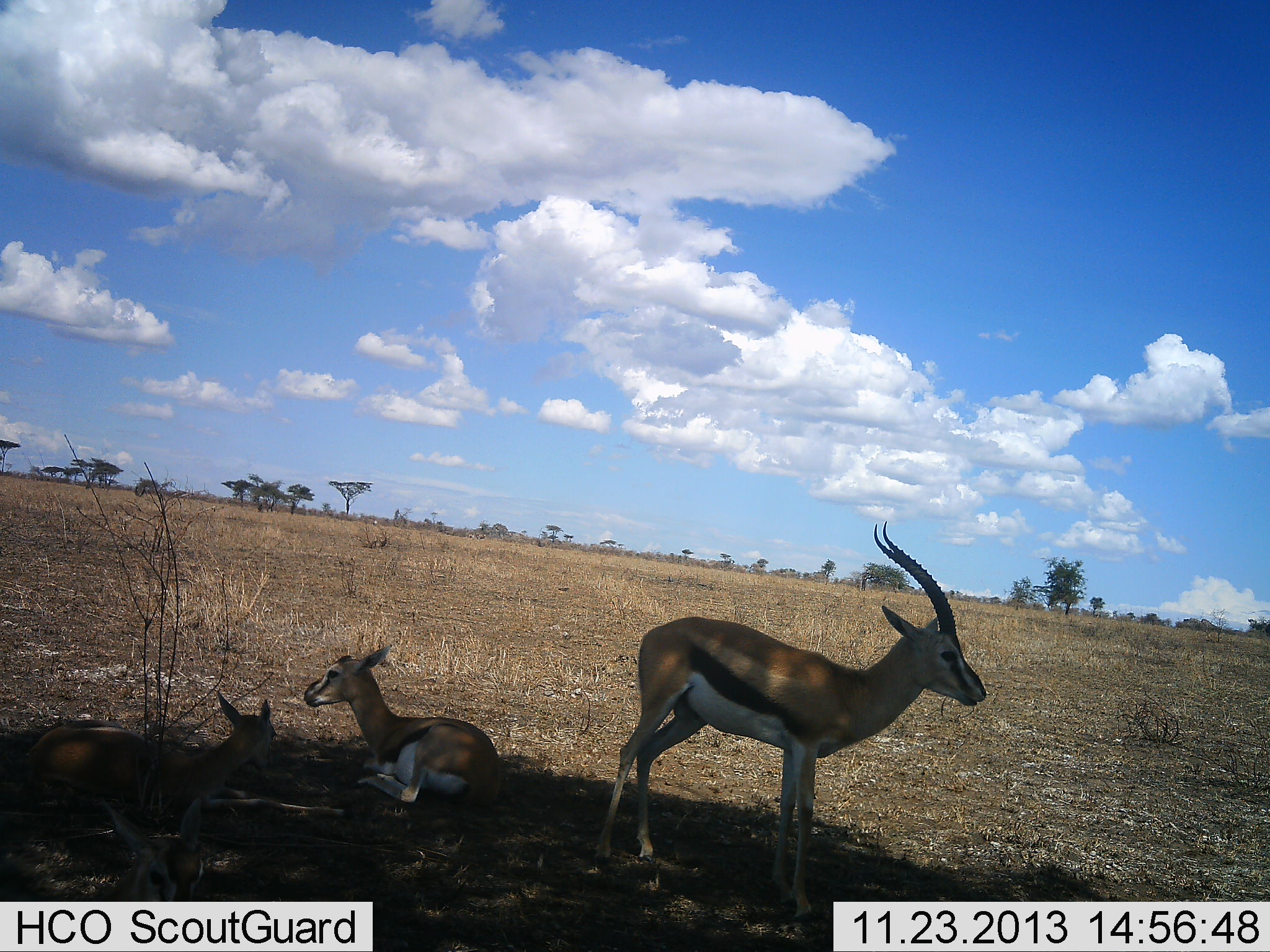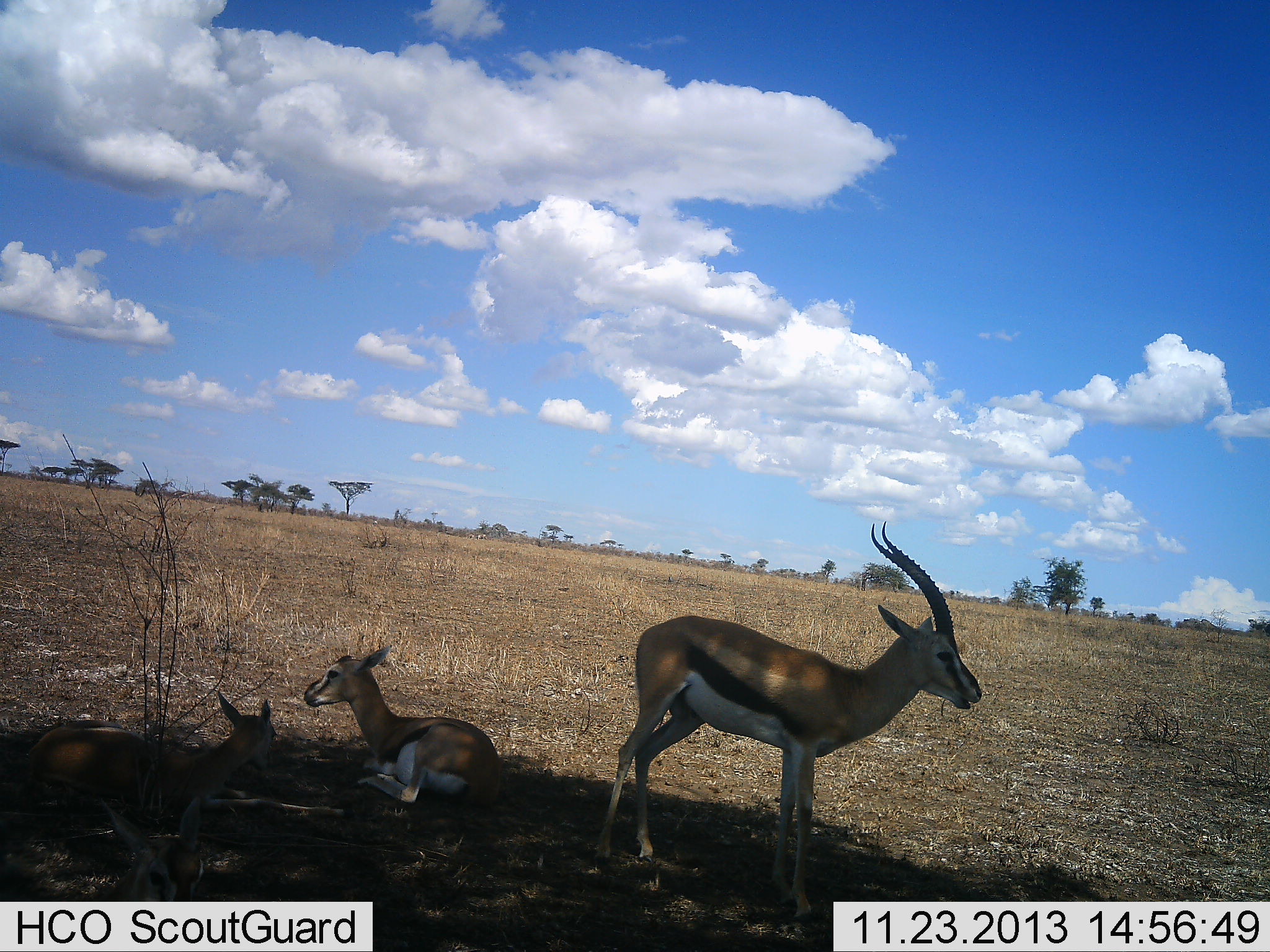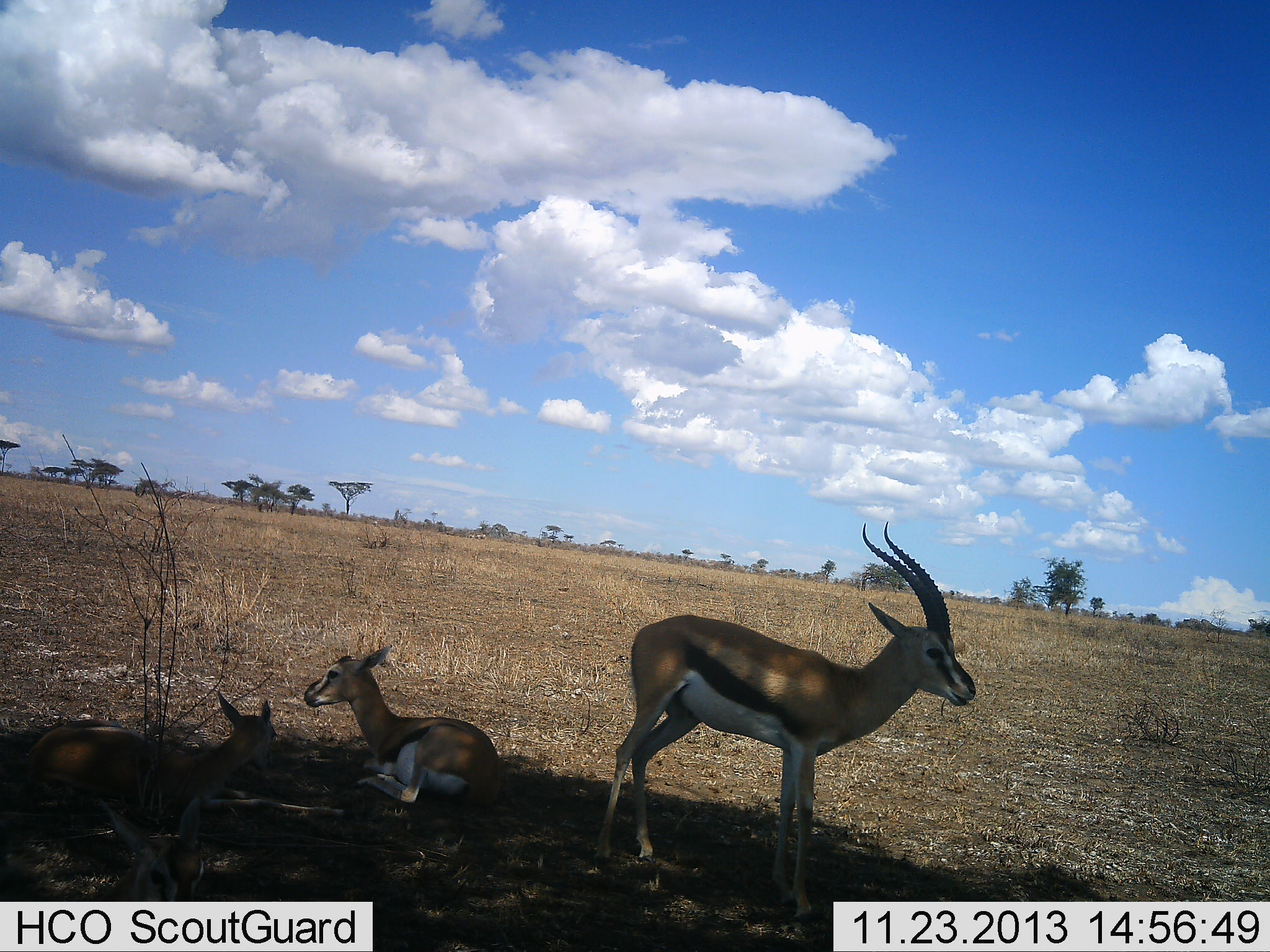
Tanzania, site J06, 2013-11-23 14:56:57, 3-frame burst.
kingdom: Animalia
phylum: Chordata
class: Mammalia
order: Artiodactyla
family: Bovidae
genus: Eudorcas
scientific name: Eudorcas thomsonii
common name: thomson's gazelle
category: gazellethomsons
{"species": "gazellethomsons (thomson's gazelle) (Eudorcas thomsonii)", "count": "3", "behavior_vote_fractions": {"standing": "70%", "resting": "100%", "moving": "0%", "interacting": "10%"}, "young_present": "30%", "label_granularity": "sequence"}